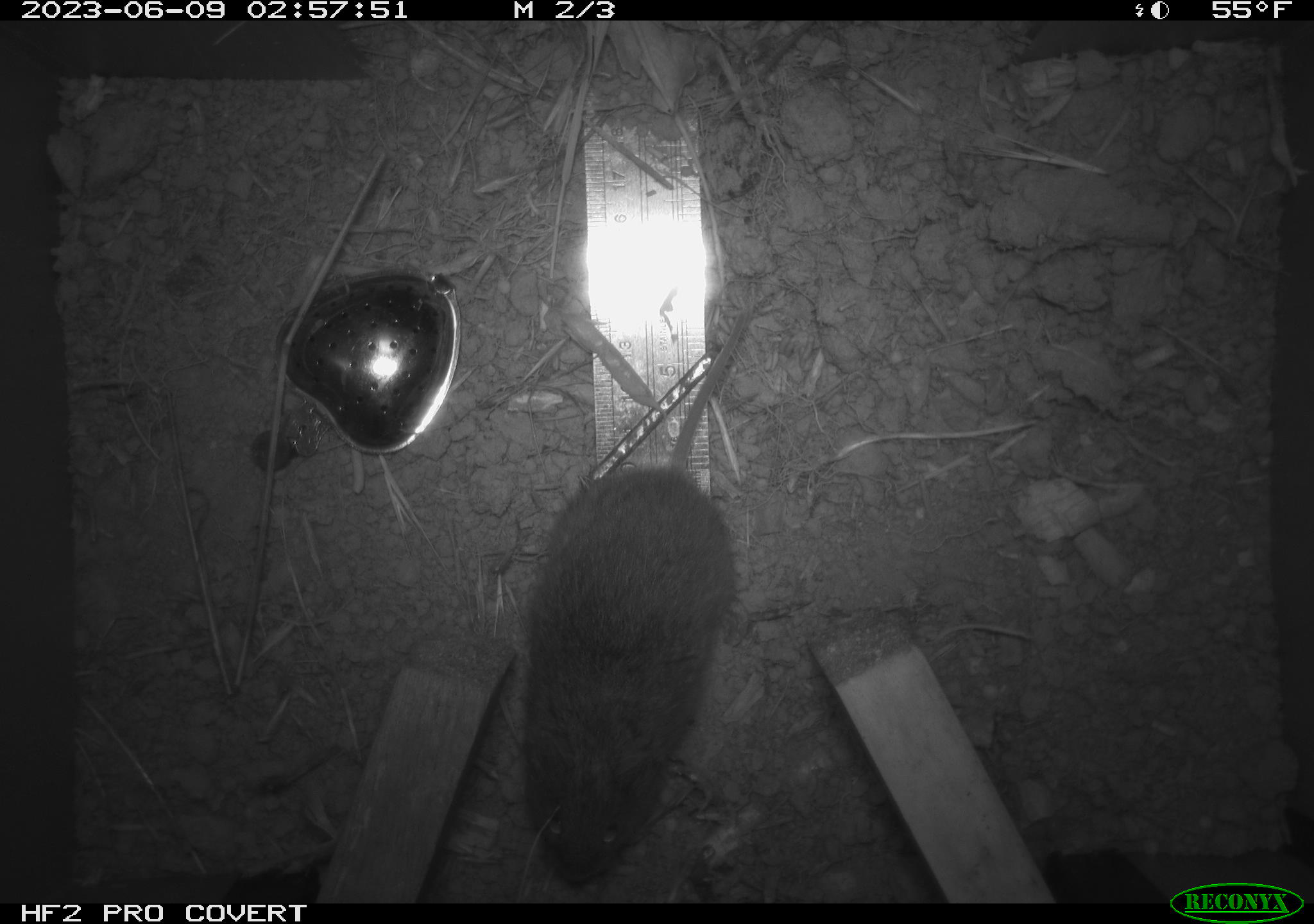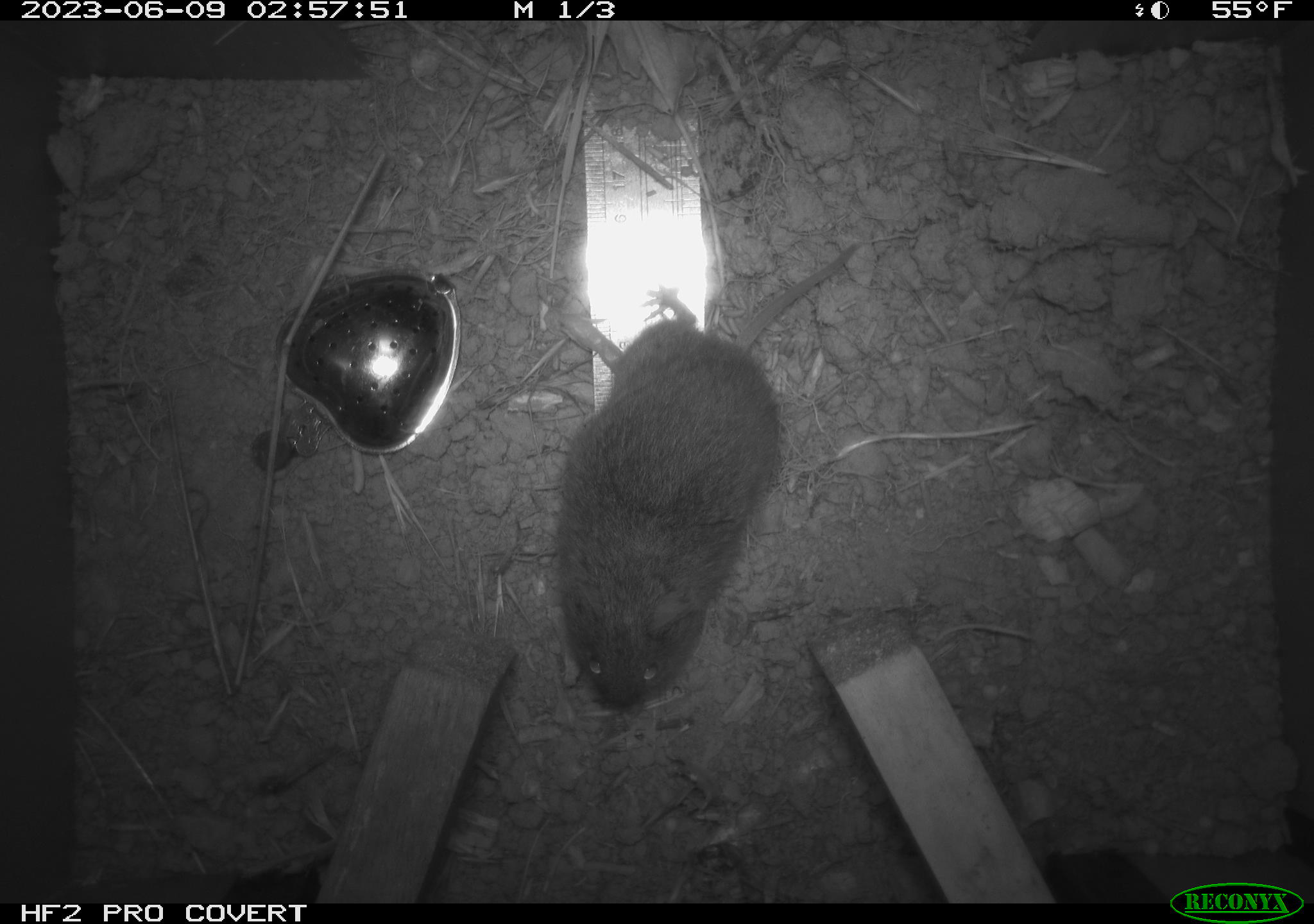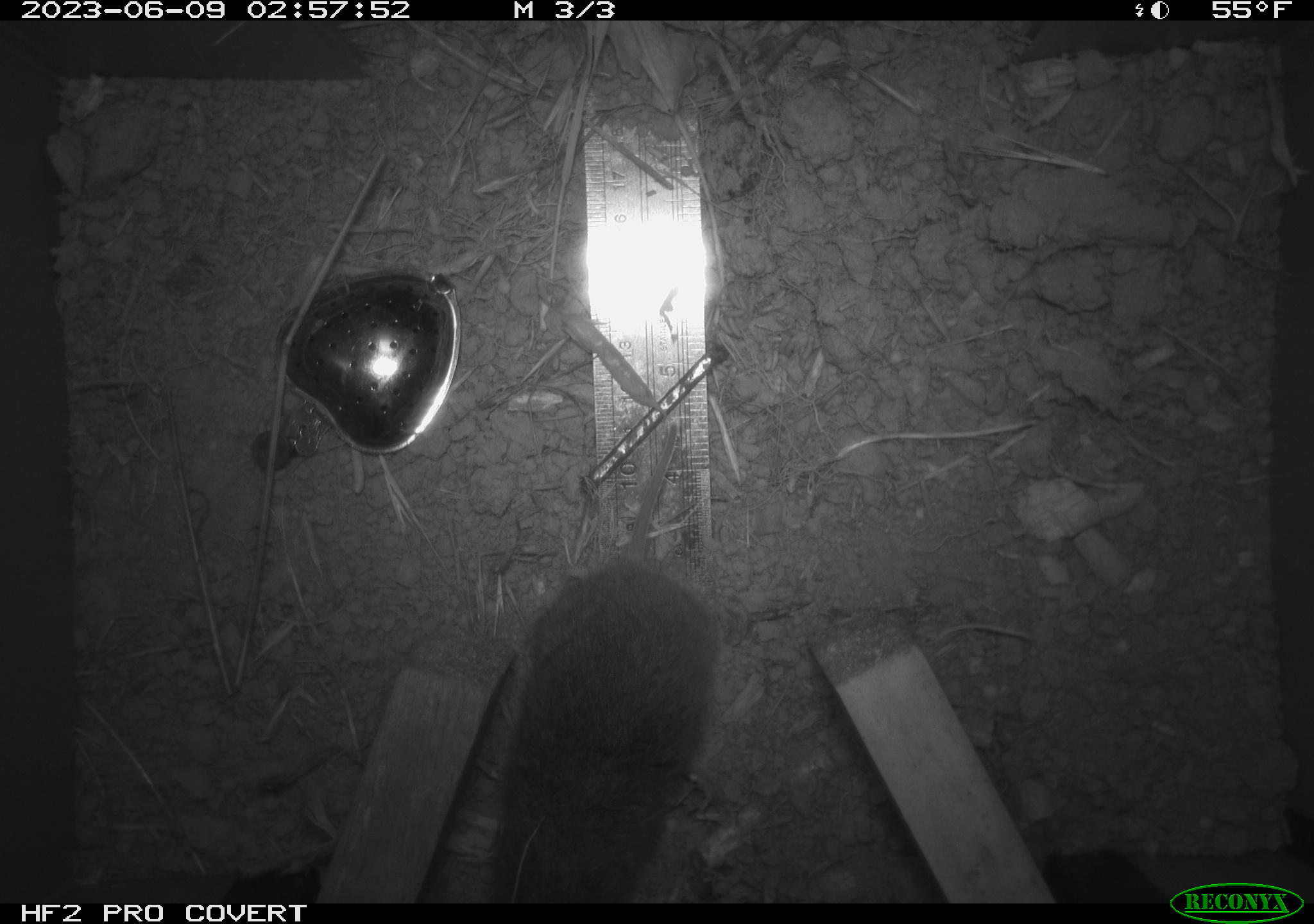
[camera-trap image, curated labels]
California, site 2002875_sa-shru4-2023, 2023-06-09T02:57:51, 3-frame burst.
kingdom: Animalia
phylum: Chordata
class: Mammalia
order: Rodentia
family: Cricetidae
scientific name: Arvicolinae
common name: voles, lemmings, and muskrats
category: arvicolinae subfamily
Arvicolinae subfamily (voles, lemmings, and muskrats) (Arvicolinae).